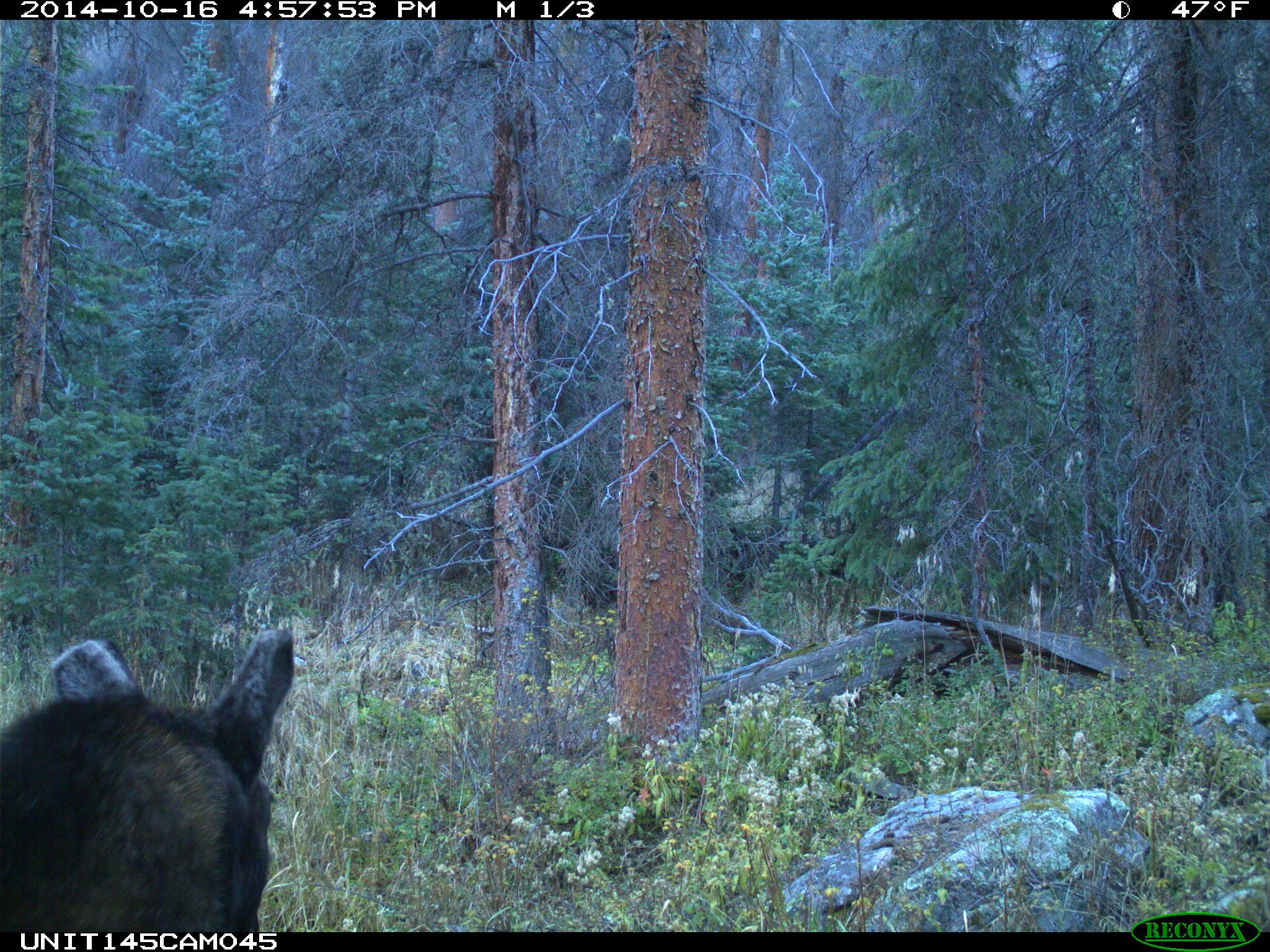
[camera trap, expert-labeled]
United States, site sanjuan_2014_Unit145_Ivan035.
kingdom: Animalia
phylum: Chordata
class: Mammalia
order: Artiodactyla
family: Cervidae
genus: Alces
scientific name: Alces alces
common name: moose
Alces alces (moose).